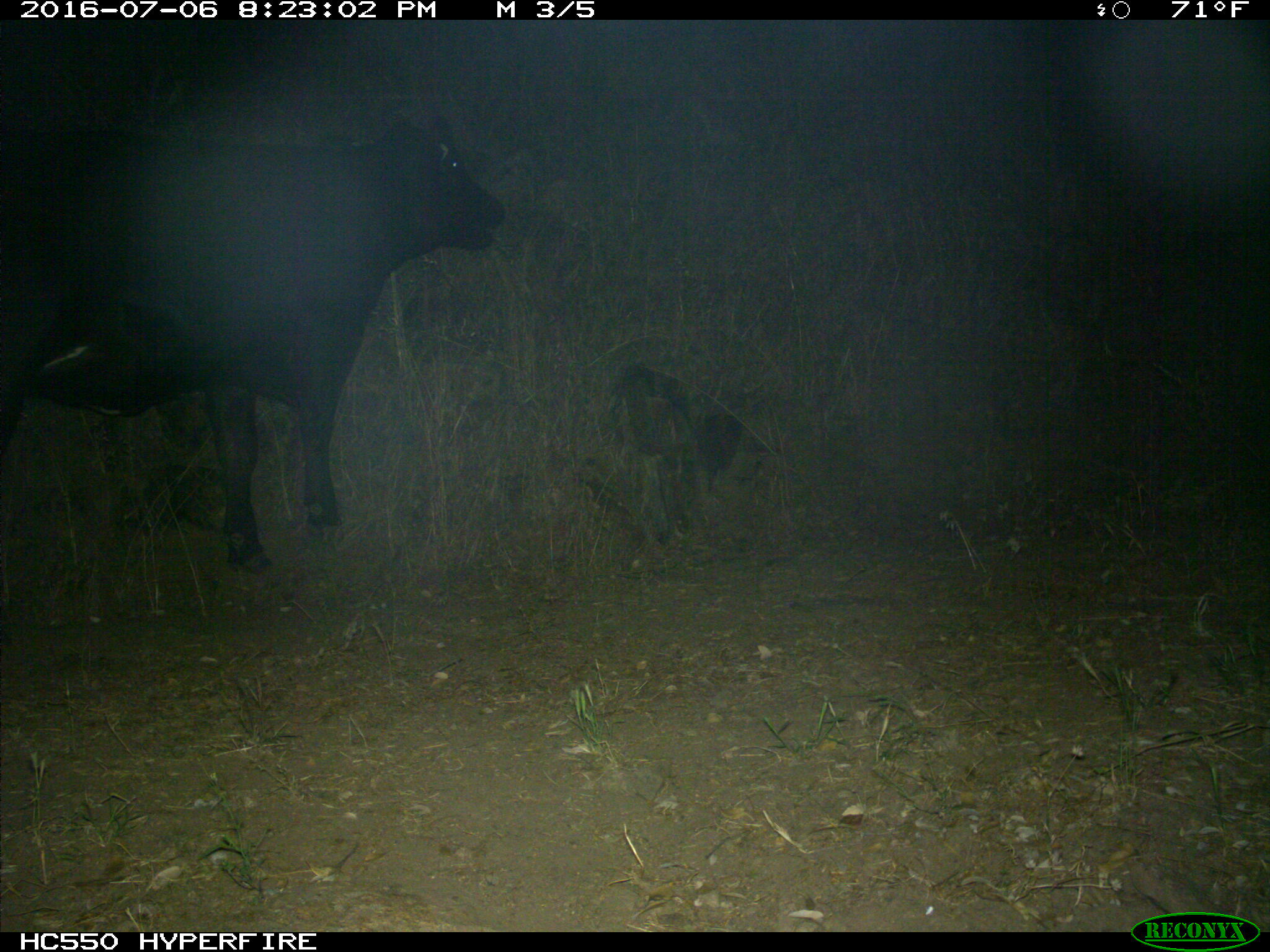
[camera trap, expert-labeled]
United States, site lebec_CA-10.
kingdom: Animalia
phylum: Chordata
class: Mammalia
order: Artiodactyla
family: Bovidae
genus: Bos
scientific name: Bos taurus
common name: domestic cow